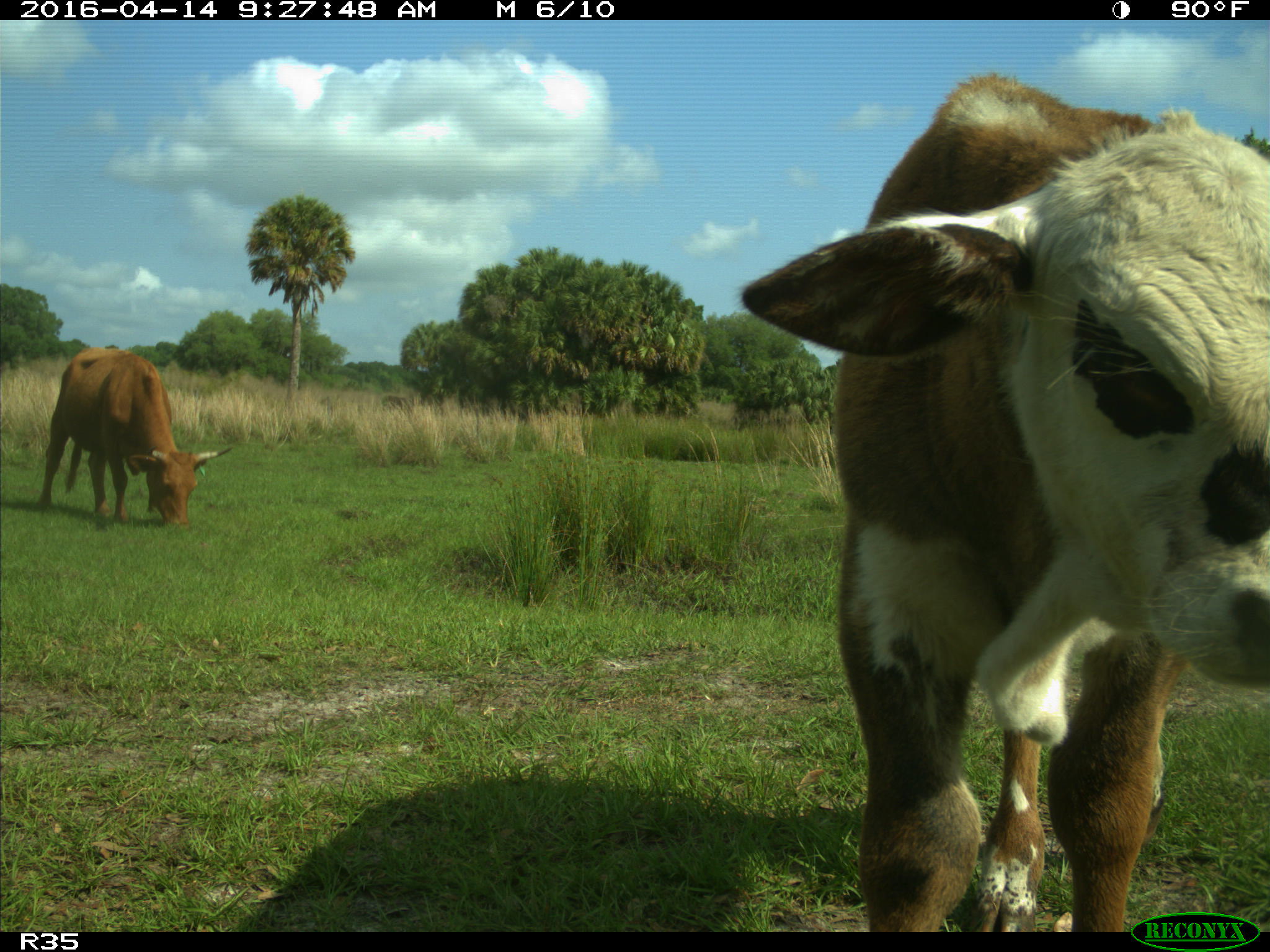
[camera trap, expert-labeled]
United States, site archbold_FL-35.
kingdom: Animalia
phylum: Chordata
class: Mammalia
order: Artiodactyla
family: Bovidae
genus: Bos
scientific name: Bos taurus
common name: domestic cow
Bos taurus (domestic cow).